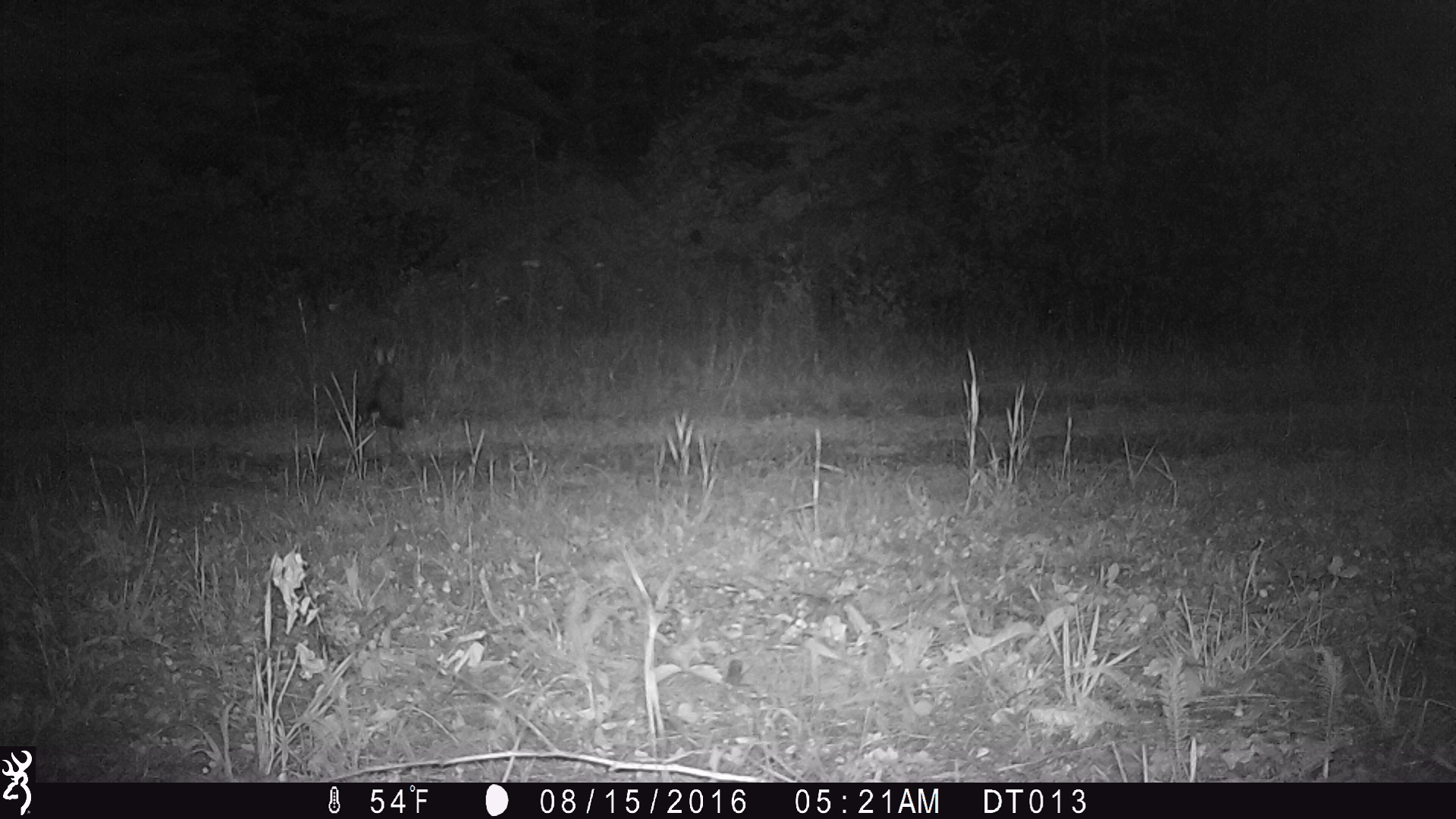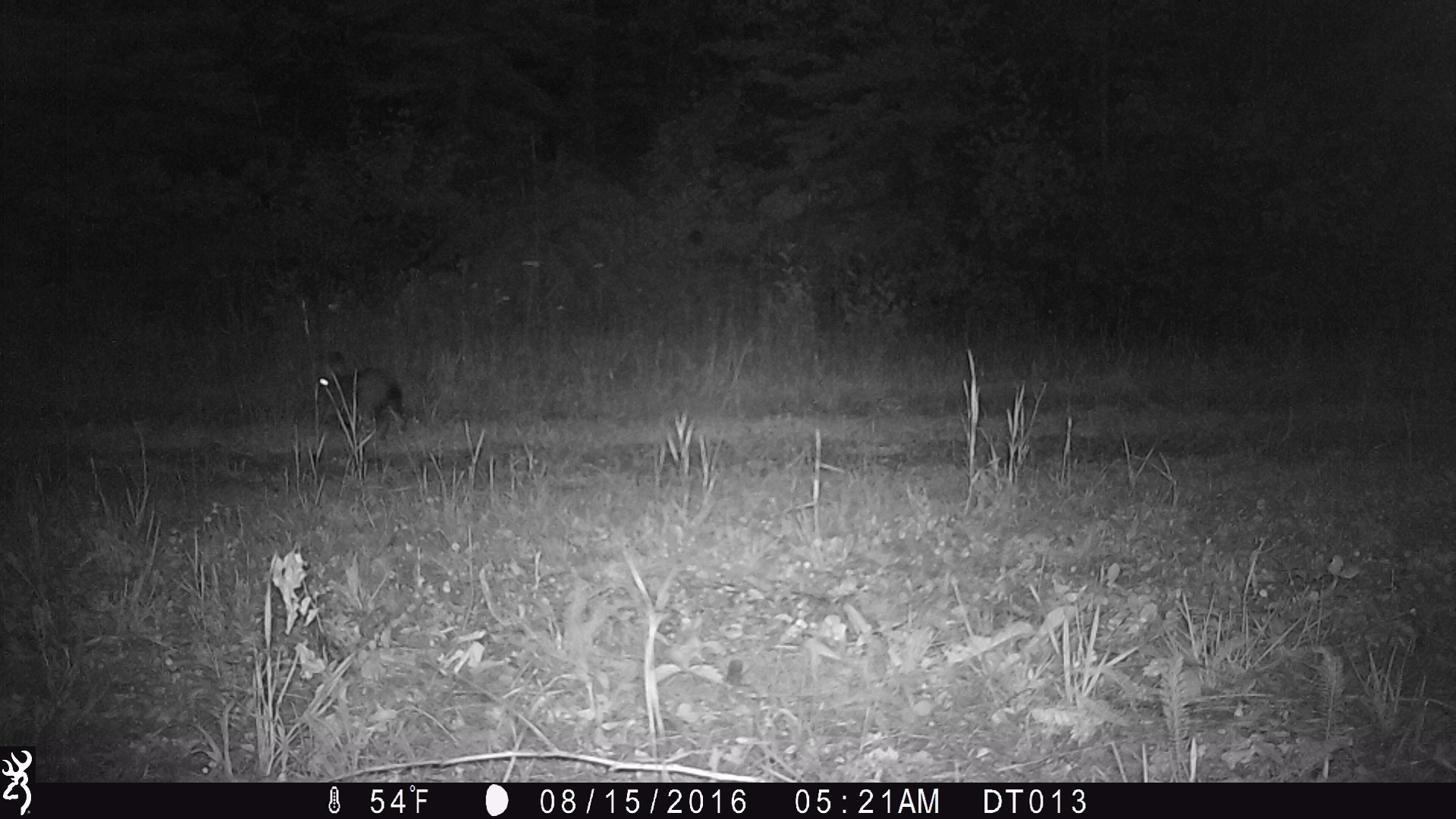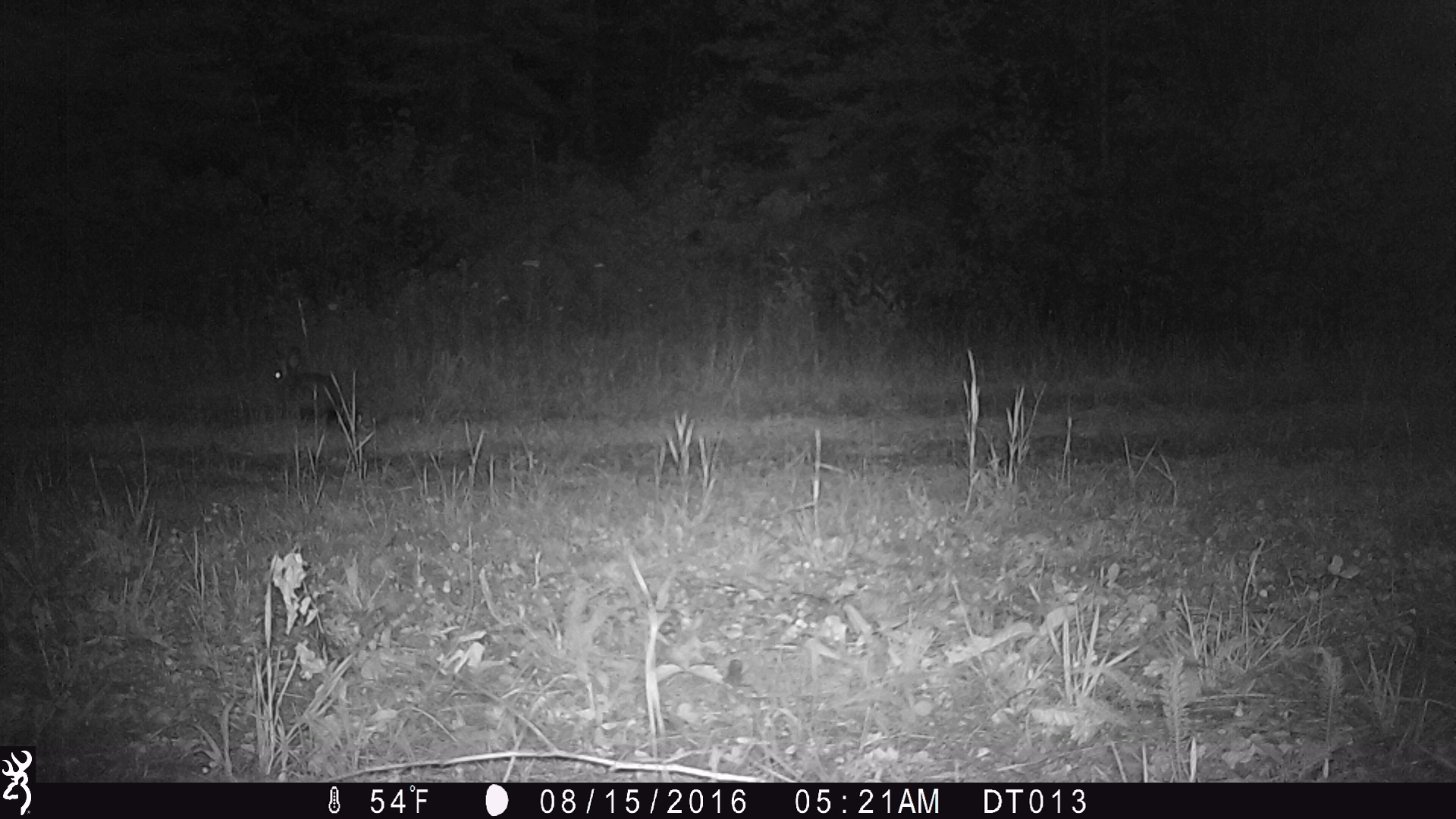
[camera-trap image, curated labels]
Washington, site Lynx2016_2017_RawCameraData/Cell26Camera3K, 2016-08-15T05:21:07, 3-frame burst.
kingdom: Animalia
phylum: Chordata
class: Mammalia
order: Lagomorpha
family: Leporidae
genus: Lepus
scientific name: Lepus americanus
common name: snowshoe hare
Lepus americanus (snowshoe hare). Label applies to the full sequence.